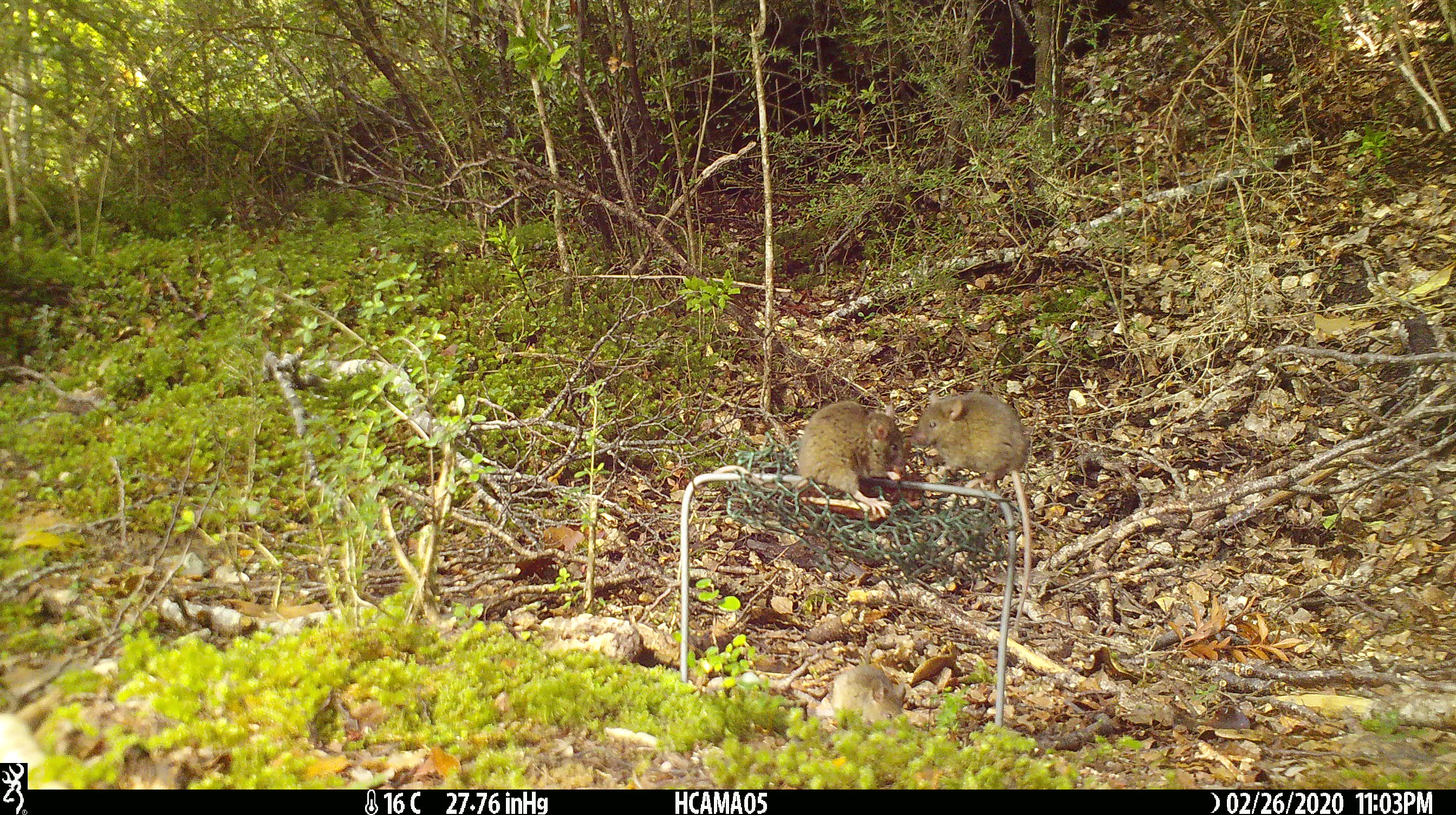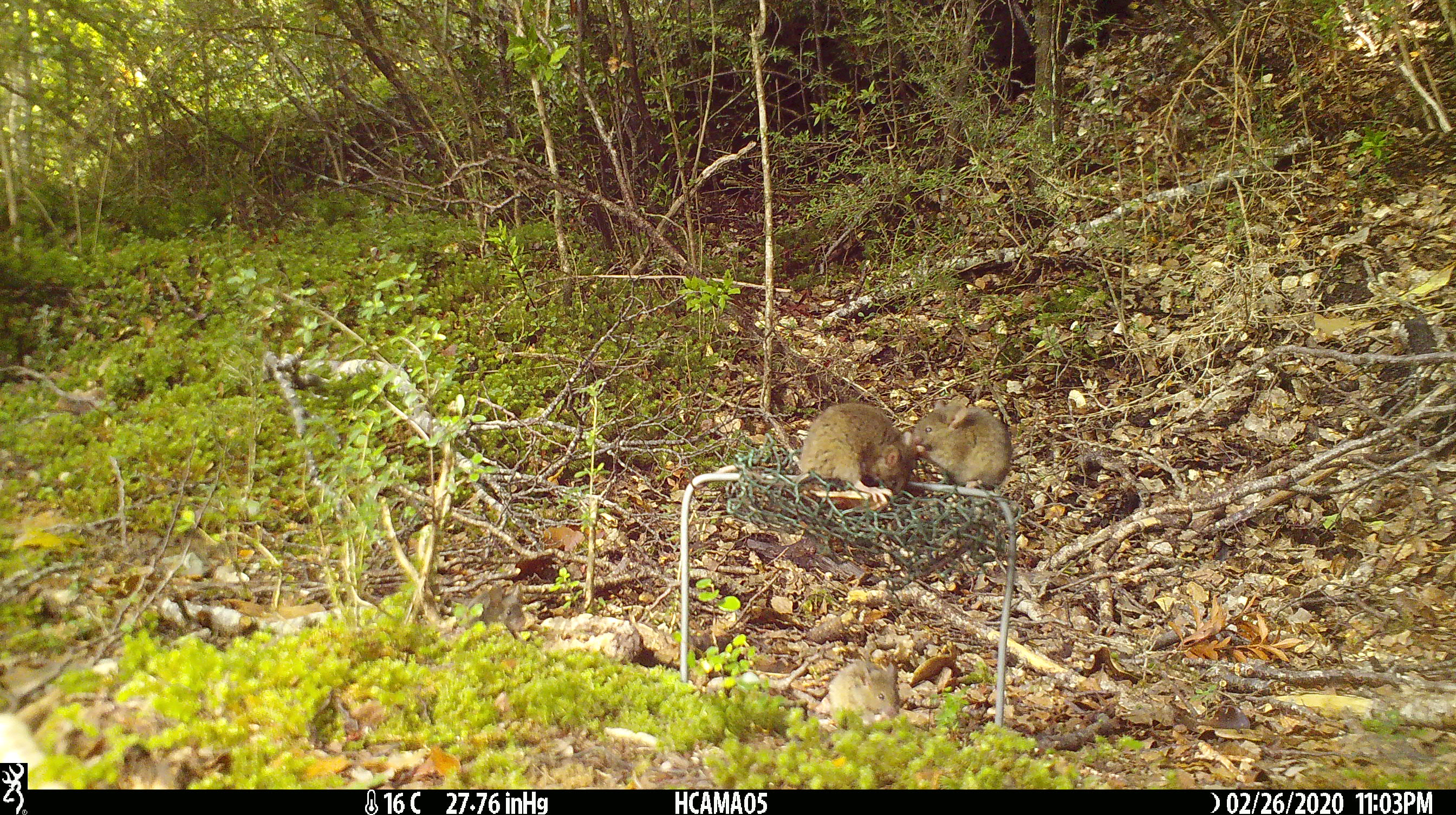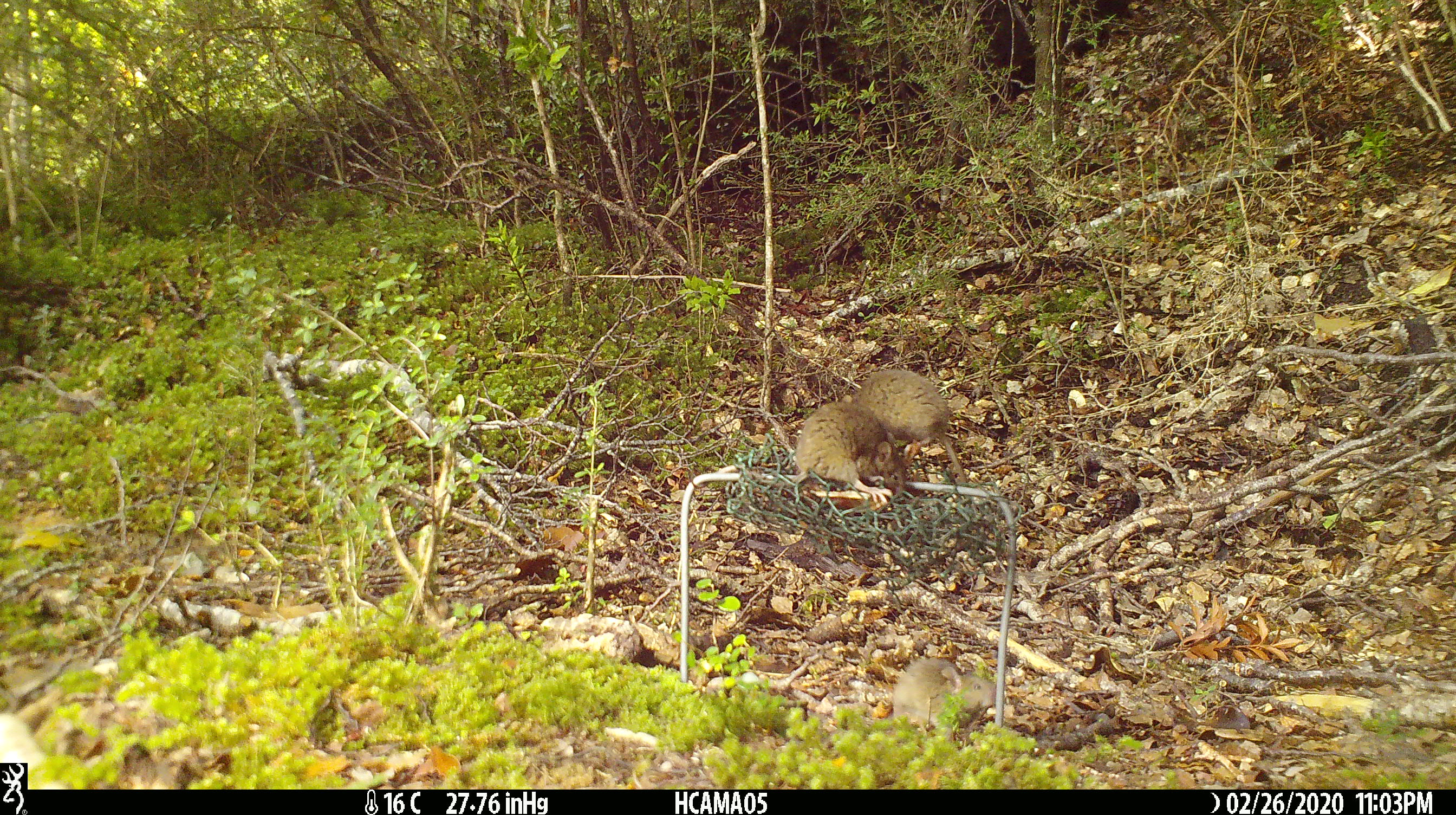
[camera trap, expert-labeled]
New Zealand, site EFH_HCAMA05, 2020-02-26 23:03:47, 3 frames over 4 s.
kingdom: Animalia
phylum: Chordata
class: Mammalia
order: Rodentia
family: Muridae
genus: Mus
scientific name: Mus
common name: mouse